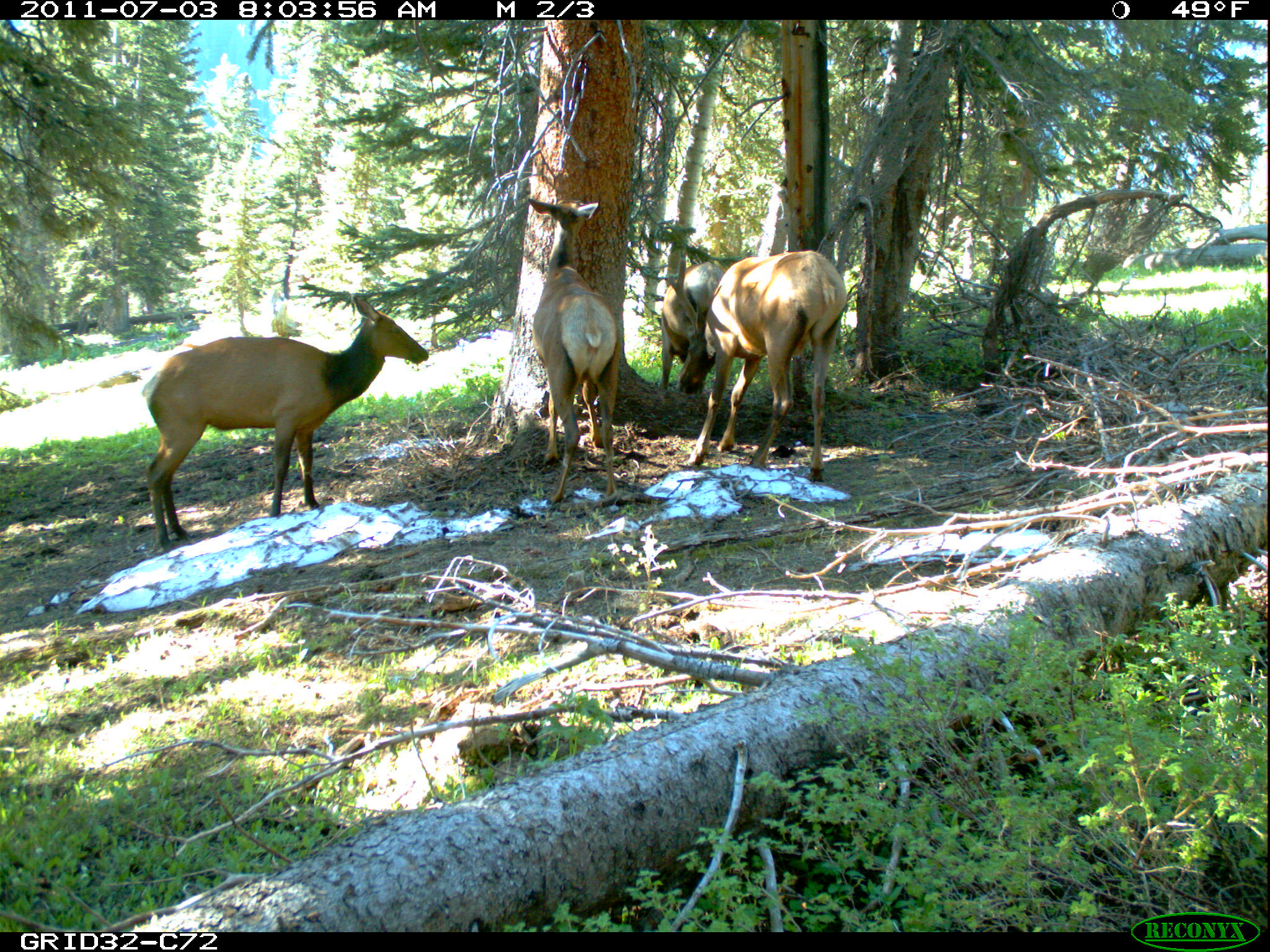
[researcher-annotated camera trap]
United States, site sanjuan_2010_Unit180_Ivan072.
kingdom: Animalia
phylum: Chordata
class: Mammalia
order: Artiodactyla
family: Cervidae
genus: Cervus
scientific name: Cervus elaphus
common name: red deer